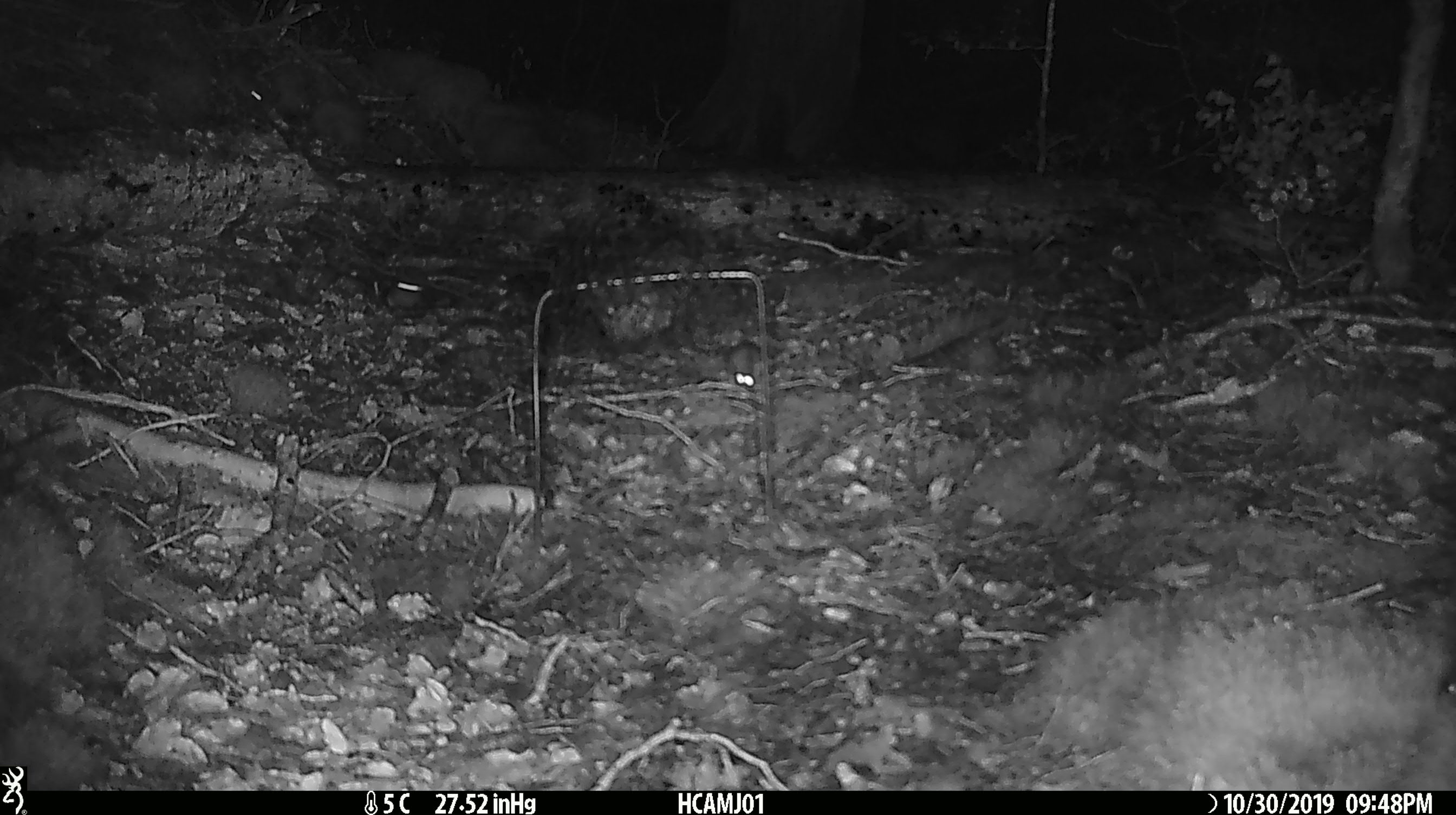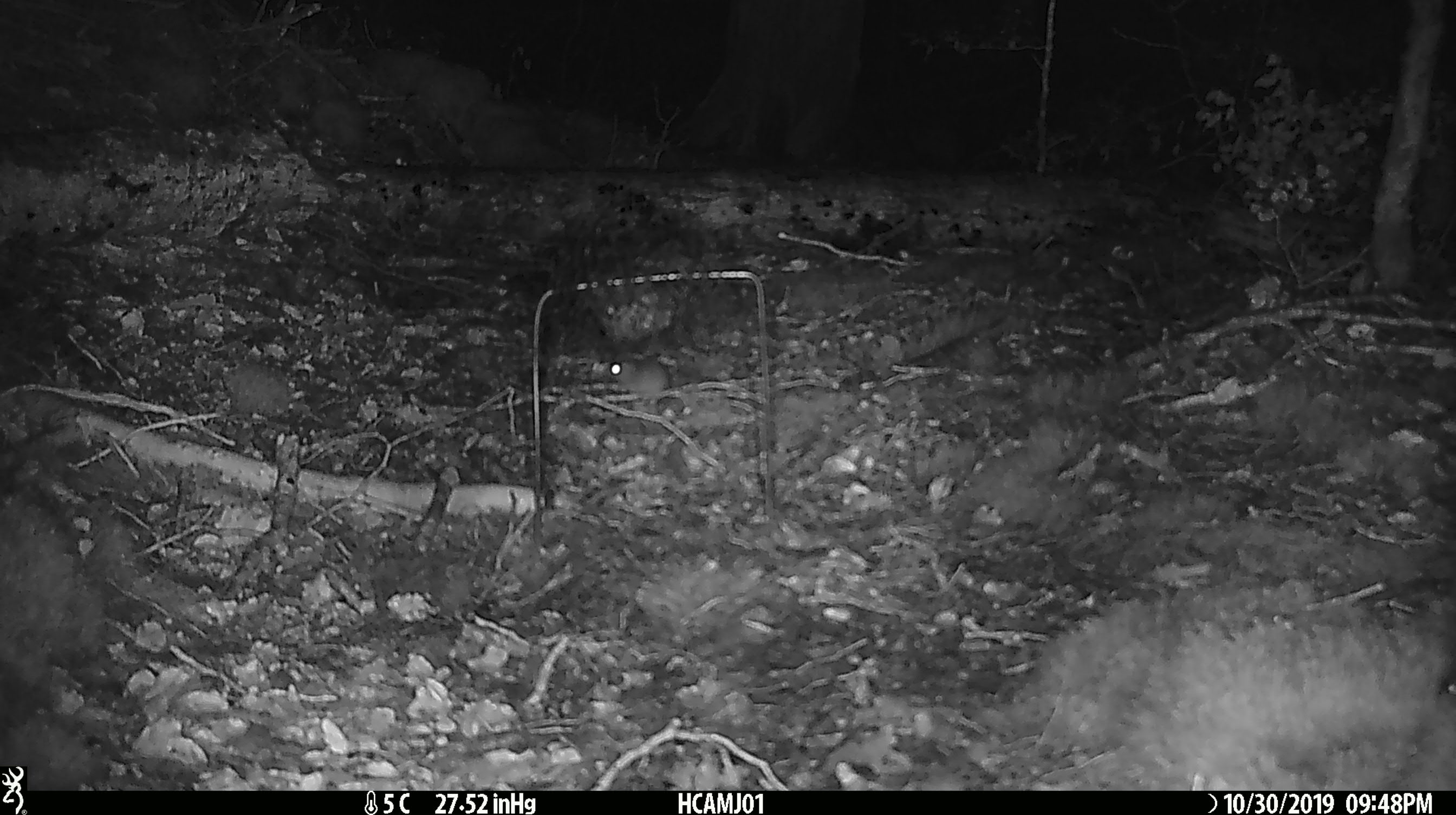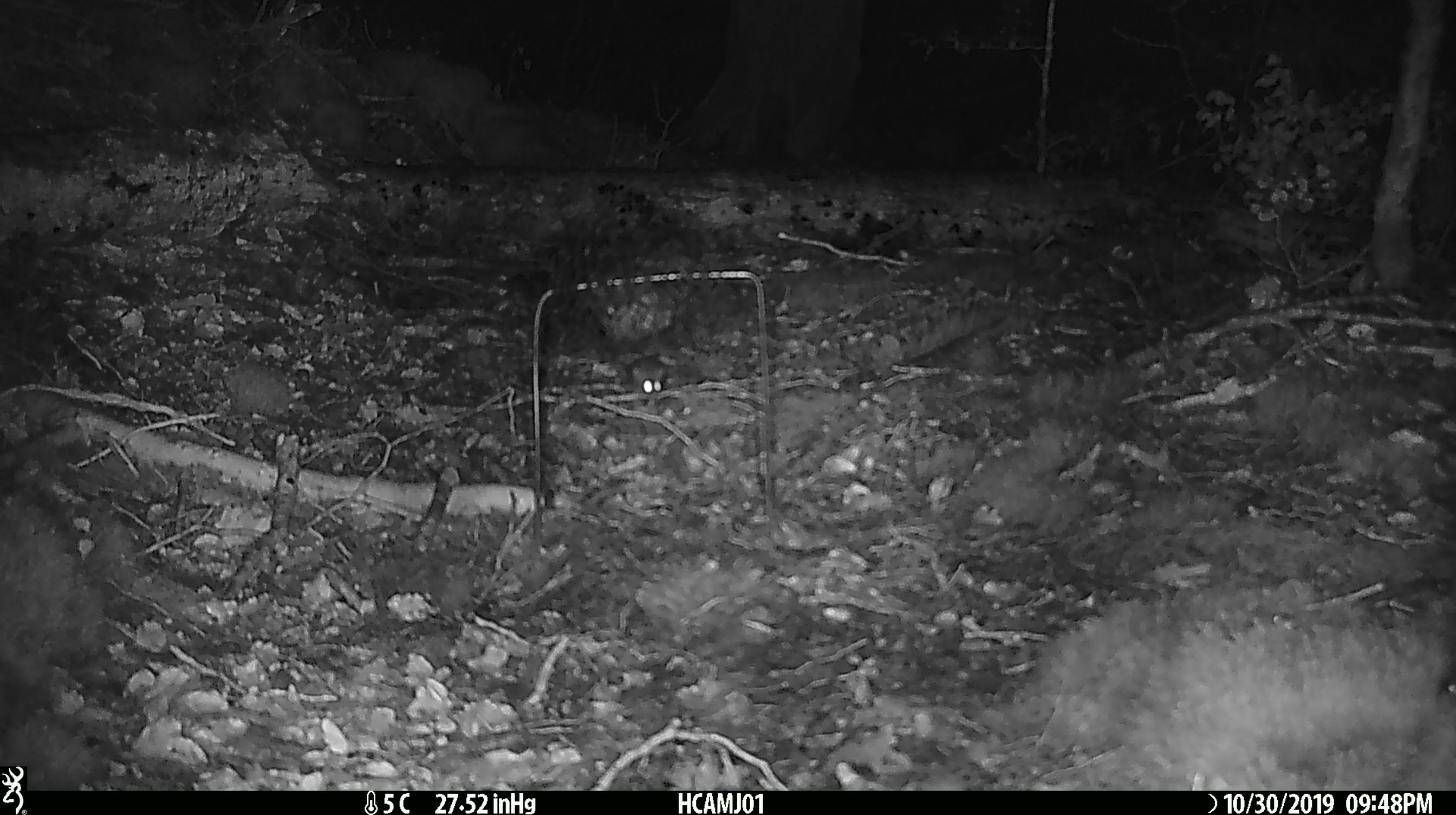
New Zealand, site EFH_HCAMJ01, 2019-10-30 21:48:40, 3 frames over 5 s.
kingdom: Animalia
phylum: Chordata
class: Mammalia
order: Rodentia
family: Muridae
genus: Mus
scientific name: Mus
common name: mouse